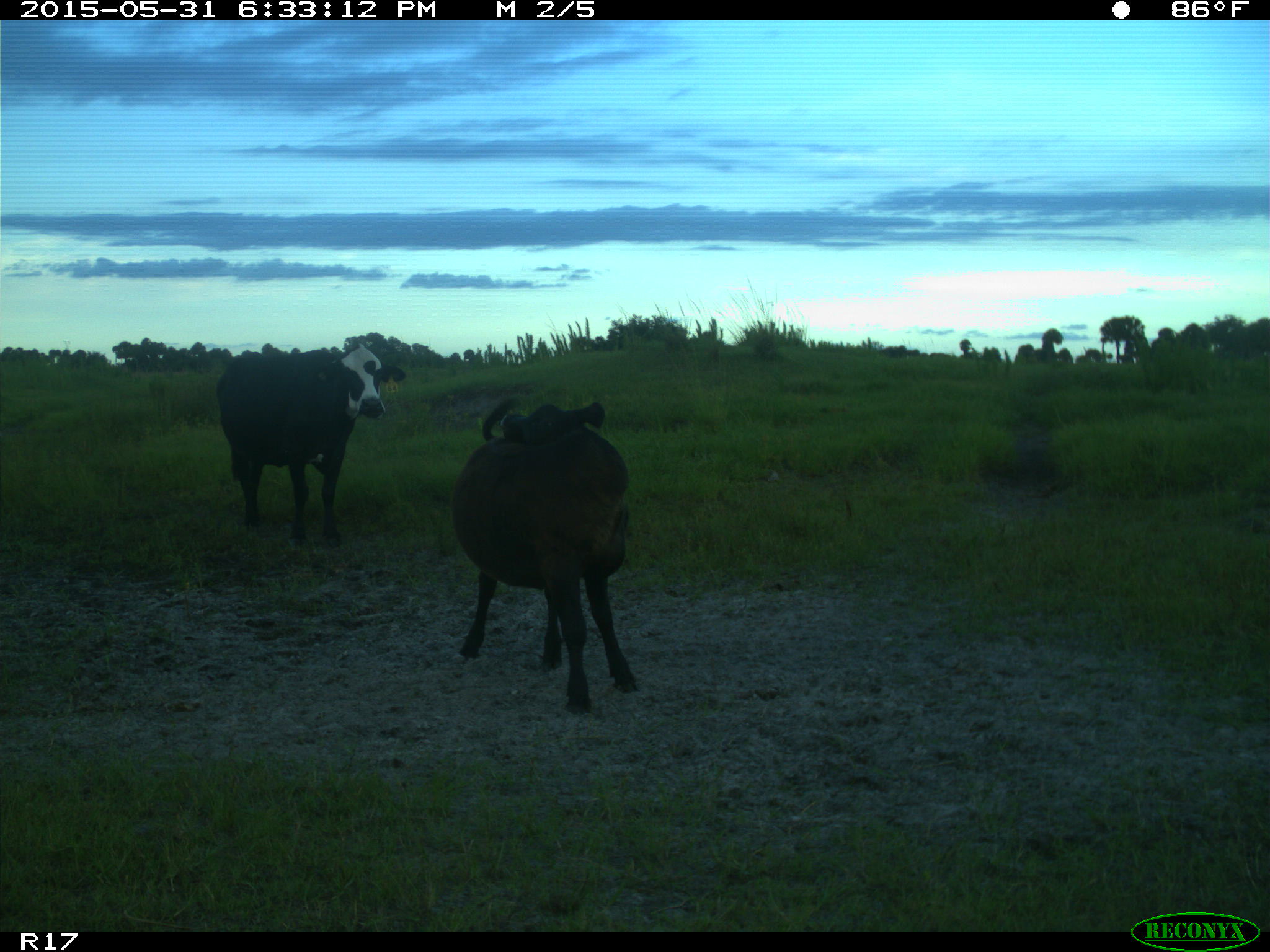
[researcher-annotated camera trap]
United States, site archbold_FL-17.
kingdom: Animalia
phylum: Chordata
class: Mammalia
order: Artiodactyla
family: Bovidae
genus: Bos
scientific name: Bos taurus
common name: domestic cow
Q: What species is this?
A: Bos taurus (domestic cow).